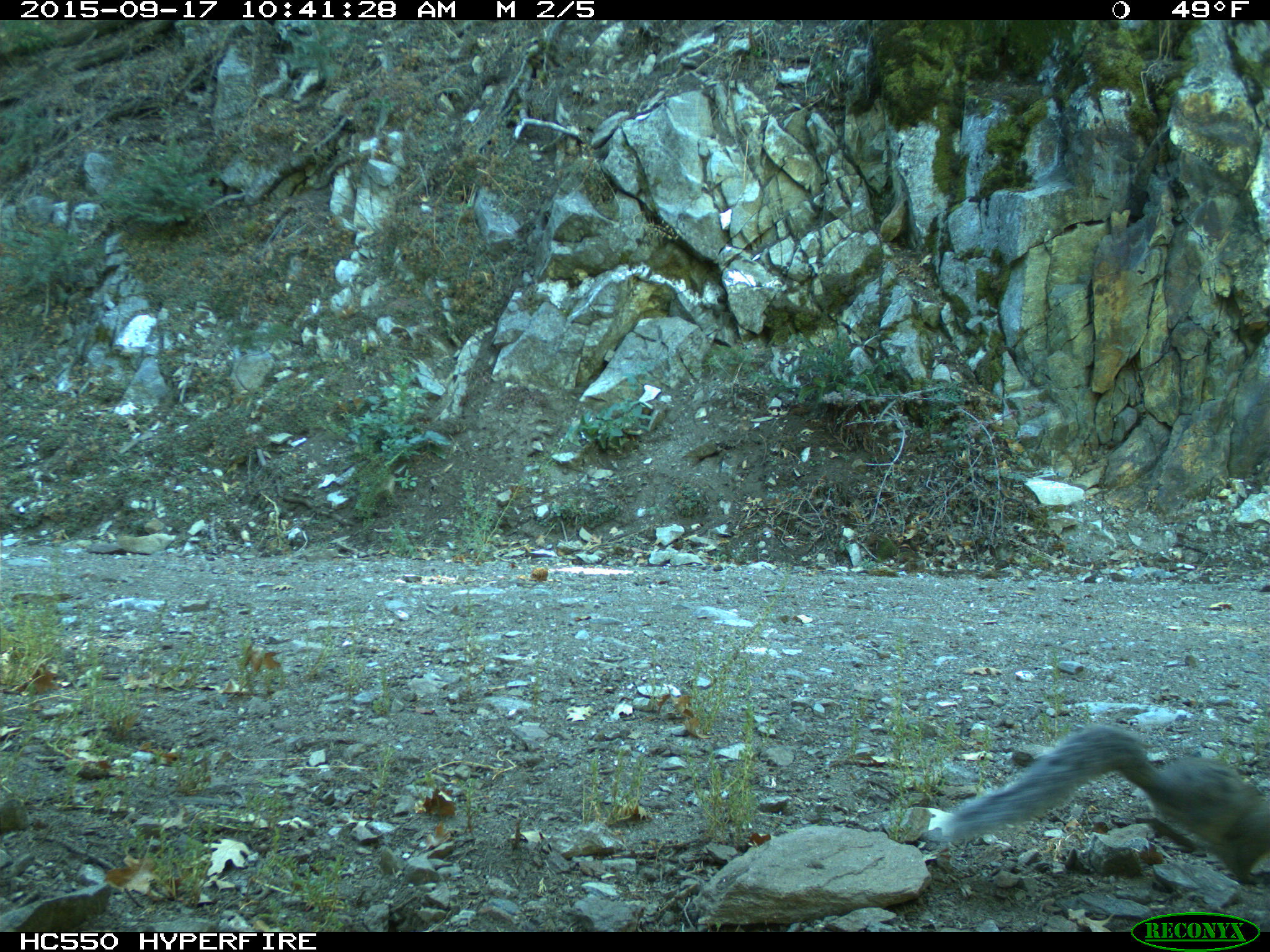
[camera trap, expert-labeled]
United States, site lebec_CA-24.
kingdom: Animalia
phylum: Chordata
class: Mammalia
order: Rodentia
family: Sciuridae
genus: Sciurus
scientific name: Sciurus carolinensis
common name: eastern gray squirrel